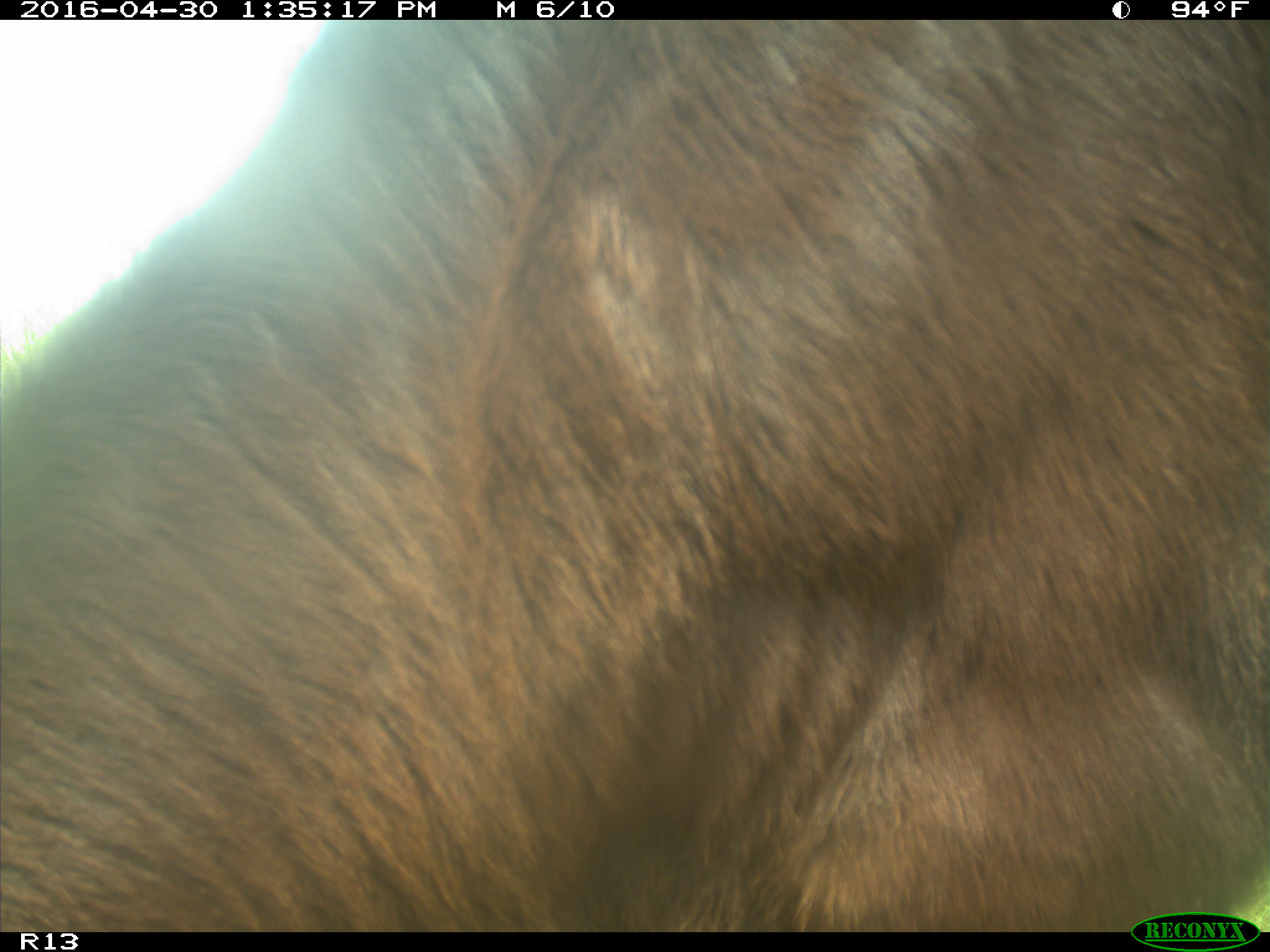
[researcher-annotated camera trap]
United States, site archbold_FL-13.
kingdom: Animalia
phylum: Chordata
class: Mammalia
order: Artiodactyla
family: Bovidae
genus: Bos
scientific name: Bos taurus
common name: domestic cow